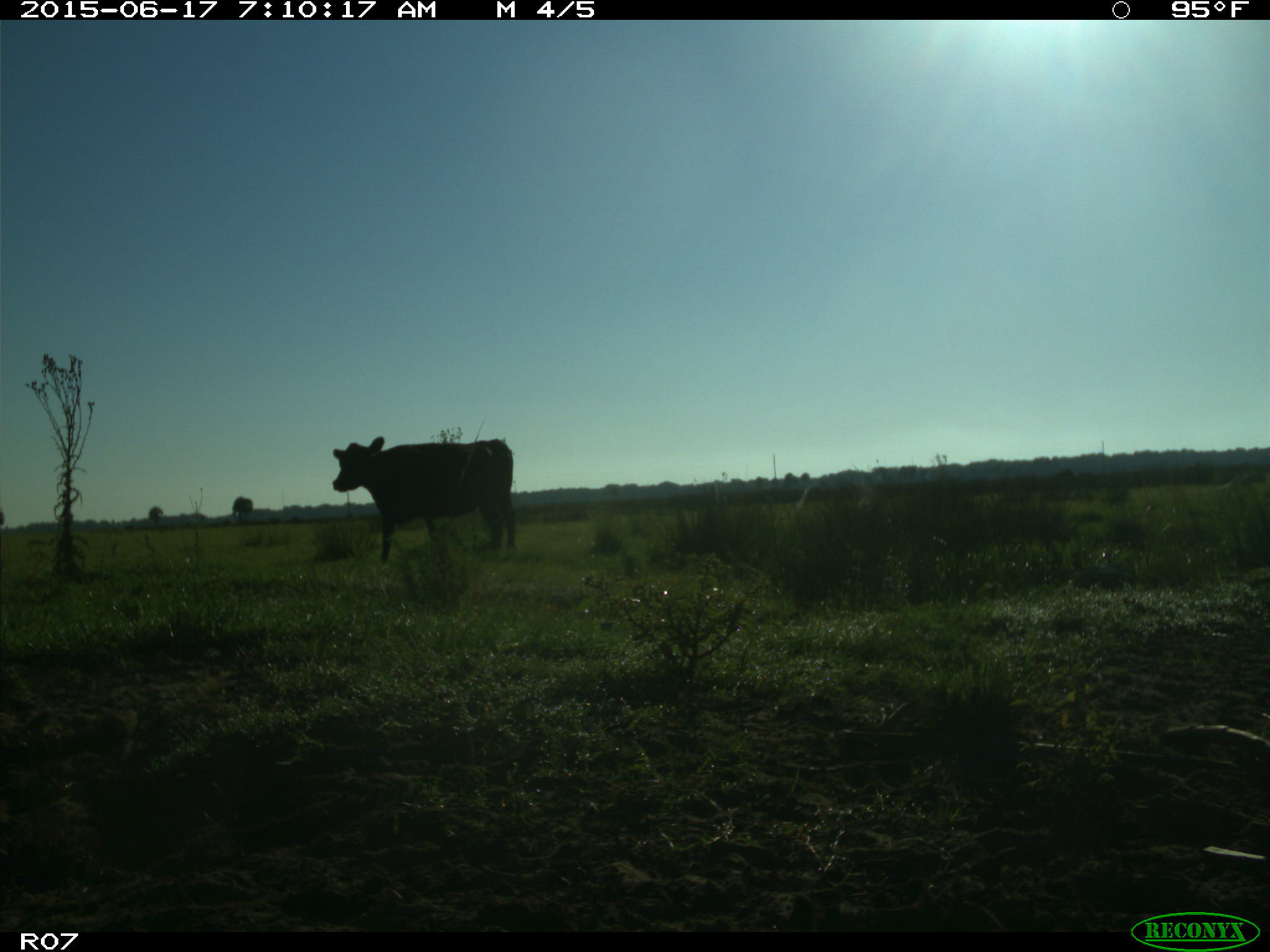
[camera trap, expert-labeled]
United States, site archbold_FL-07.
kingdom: Animalia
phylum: Chordata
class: Mammalia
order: Artiodactyla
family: Bovidae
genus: Bos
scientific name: Bos taurus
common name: domestic cow